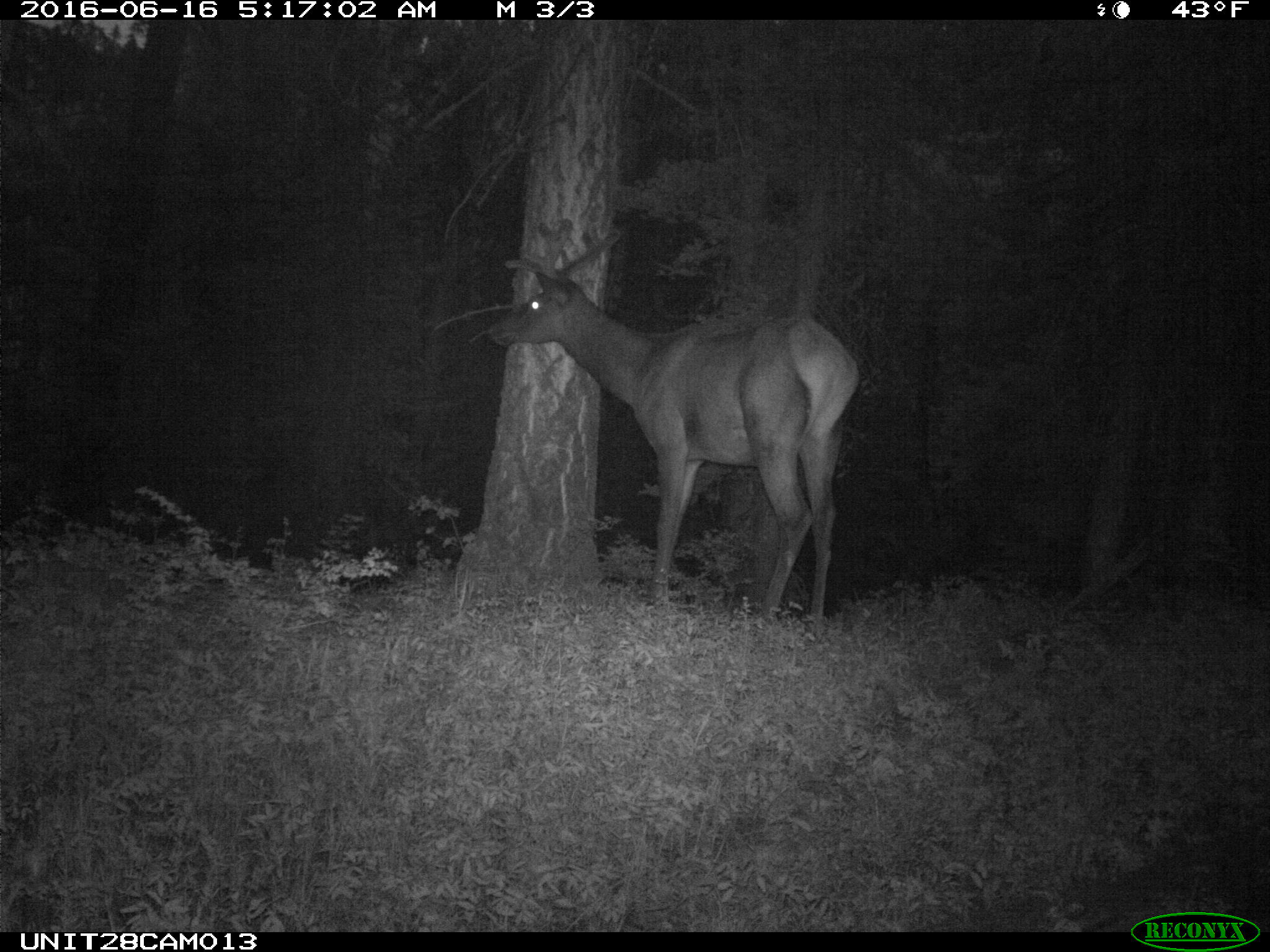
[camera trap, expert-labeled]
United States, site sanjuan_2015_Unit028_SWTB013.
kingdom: Animalia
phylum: Chordata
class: Mammalia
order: Artiodactyla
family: Cervidae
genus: Cervus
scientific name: Cervus elaphus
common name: red deer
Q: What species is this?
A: Cervus elaphus (red deer).